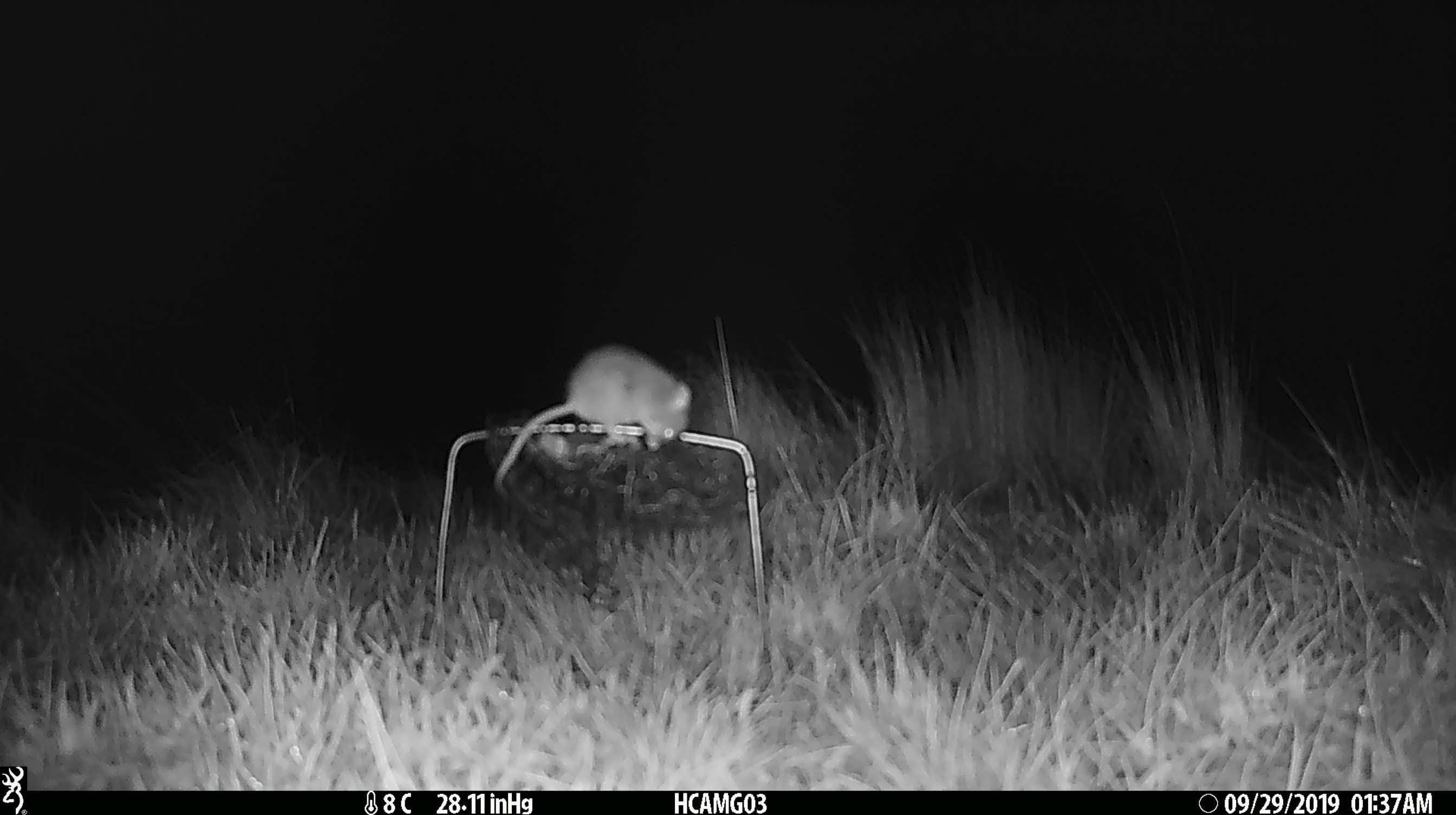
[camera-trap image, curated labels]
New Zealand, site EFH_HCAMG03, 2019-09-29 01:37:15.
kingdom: Animalia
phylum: Chordata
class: Mammalia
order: Rodentia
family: Muridae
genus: Mus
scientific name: Mus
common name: mouse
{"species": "mouse (Mus)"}